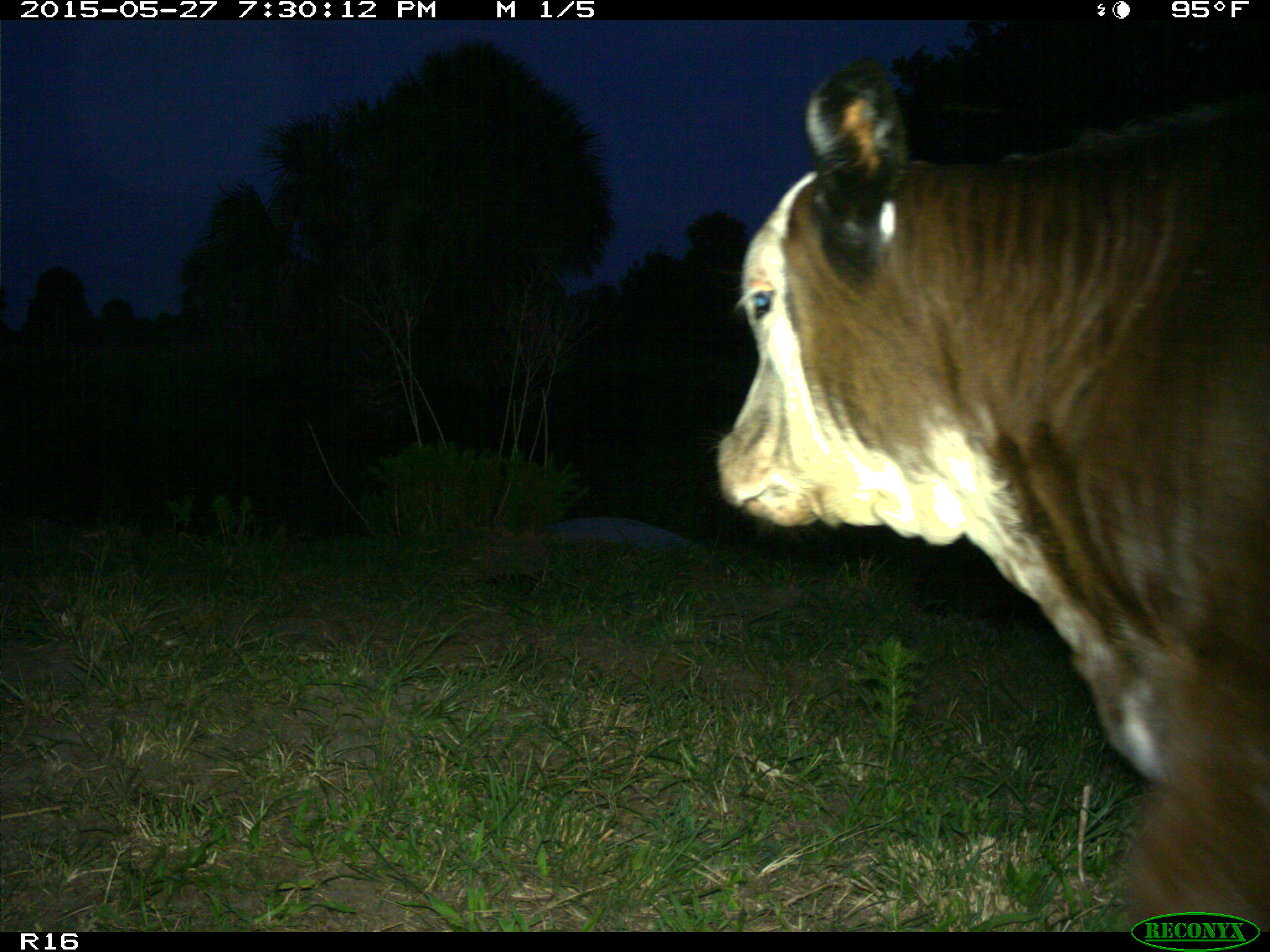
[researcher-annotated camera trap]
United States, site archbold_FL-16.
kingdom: Animalia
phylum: Chordata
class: Mammalia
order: Artiodactyla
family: Bovidae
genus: Bos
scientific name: Bos taurus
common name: domestic cow